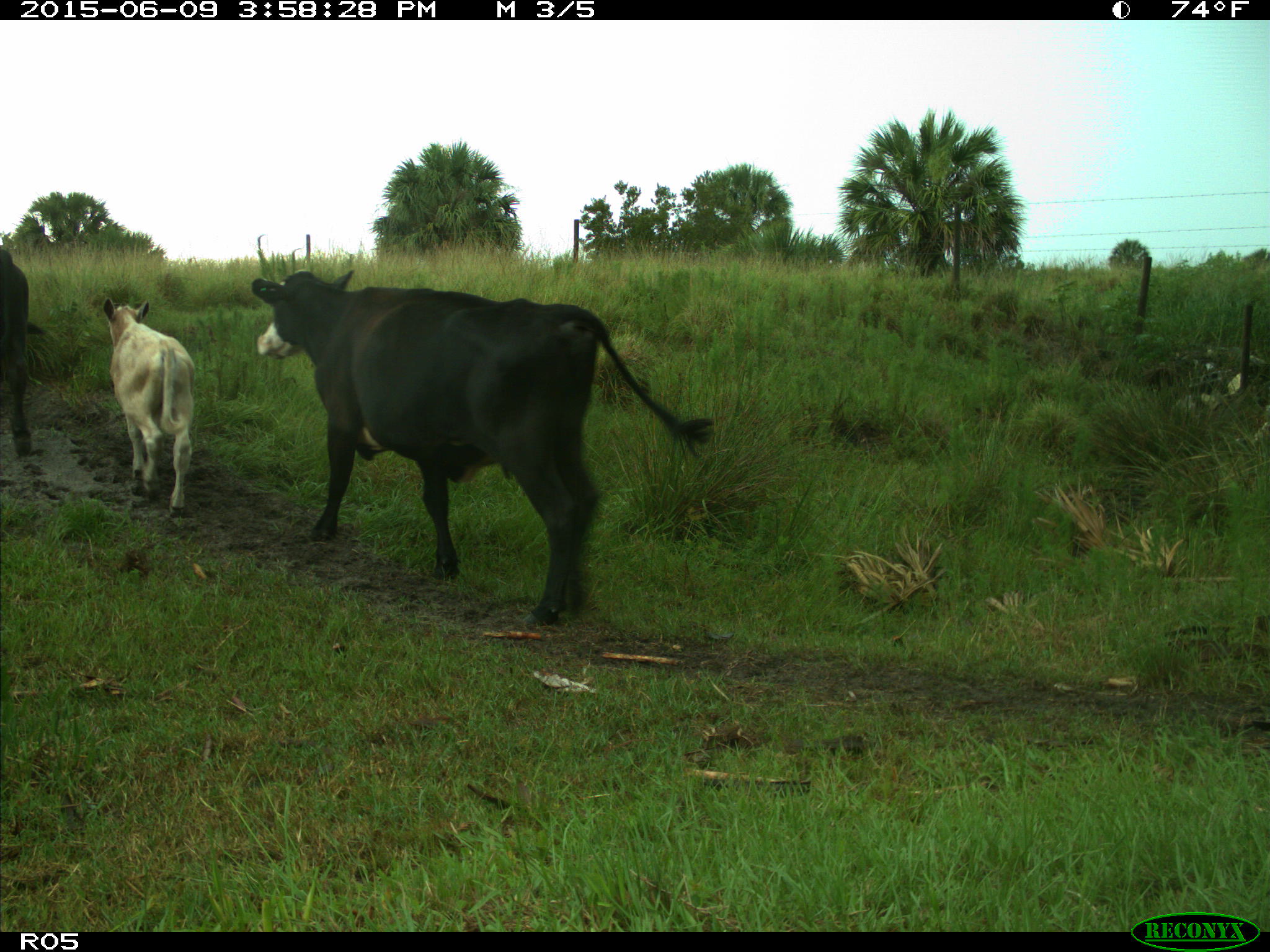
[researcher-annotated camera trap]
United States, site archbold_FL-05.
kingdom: Animalia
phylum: Chordata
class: Mammalia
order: Artiodactyla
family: Bovidae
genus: Bos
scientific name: Bos taurus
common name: domestic cow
Bos taurus (domestic cow).